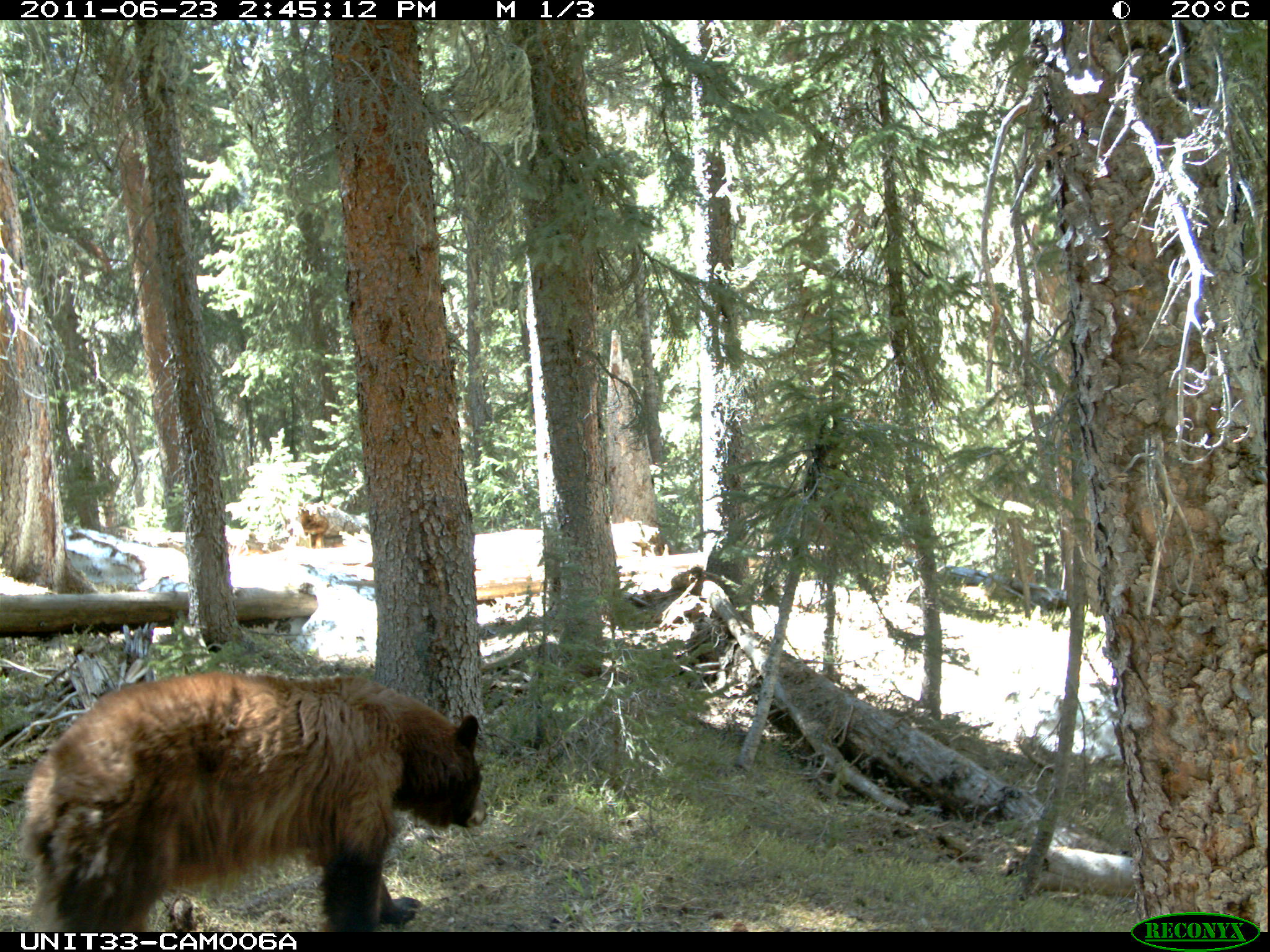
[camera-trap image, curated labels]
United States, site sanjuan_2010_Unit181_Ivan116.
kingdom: Animalia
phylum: Chordata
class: Mammalia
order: Carnivora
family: Ursidae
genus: Ursus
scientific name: Ursus americanus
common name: american black bear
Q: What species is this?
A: Ursus americanus (american black bear).